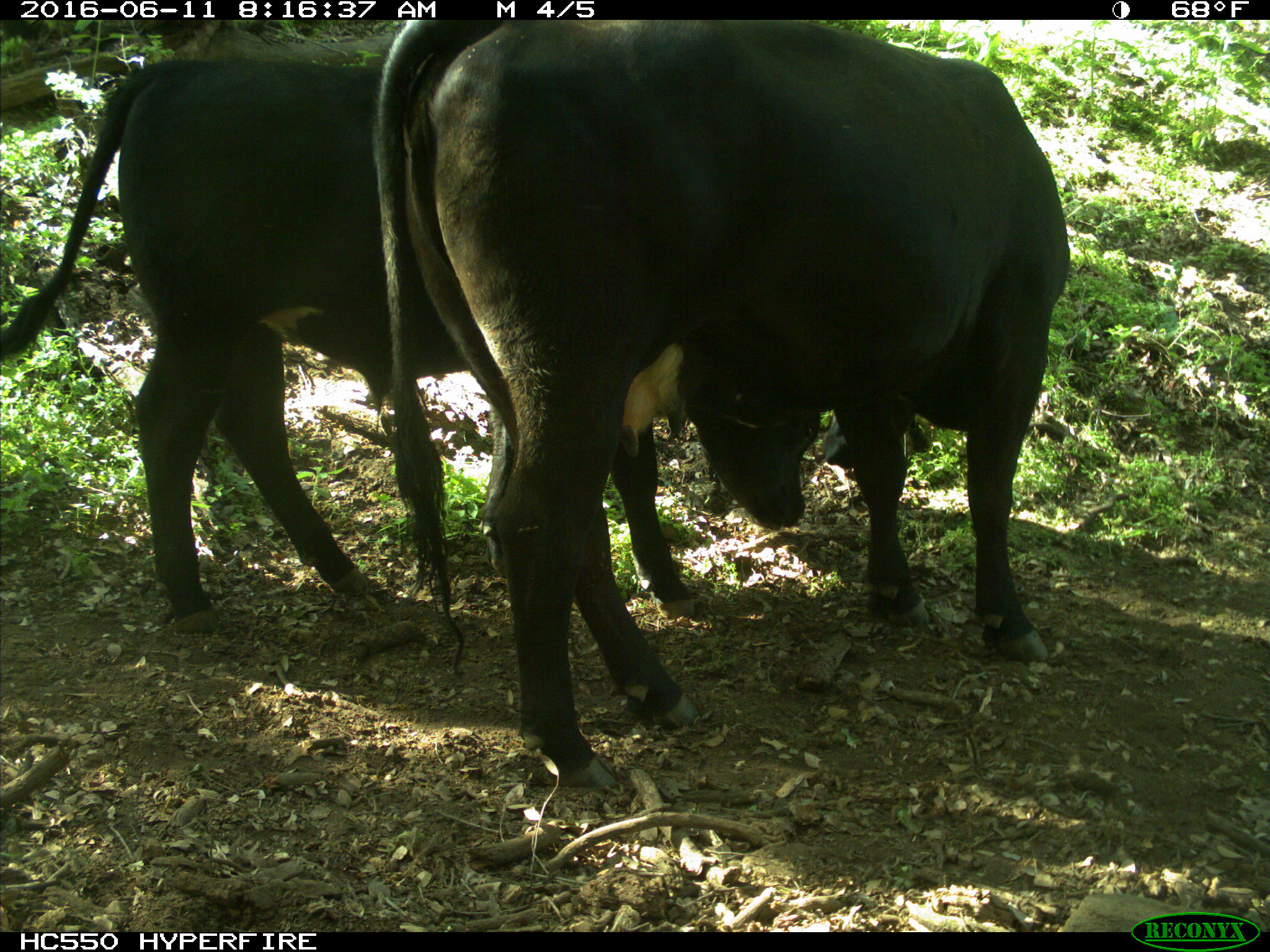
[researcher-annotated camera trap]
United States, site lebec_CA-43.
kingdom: Animalia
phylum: Chordata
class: Mammalia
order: Artiodactyla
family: Bovidae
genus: Bos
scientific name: Bos taurus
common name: domestic cow